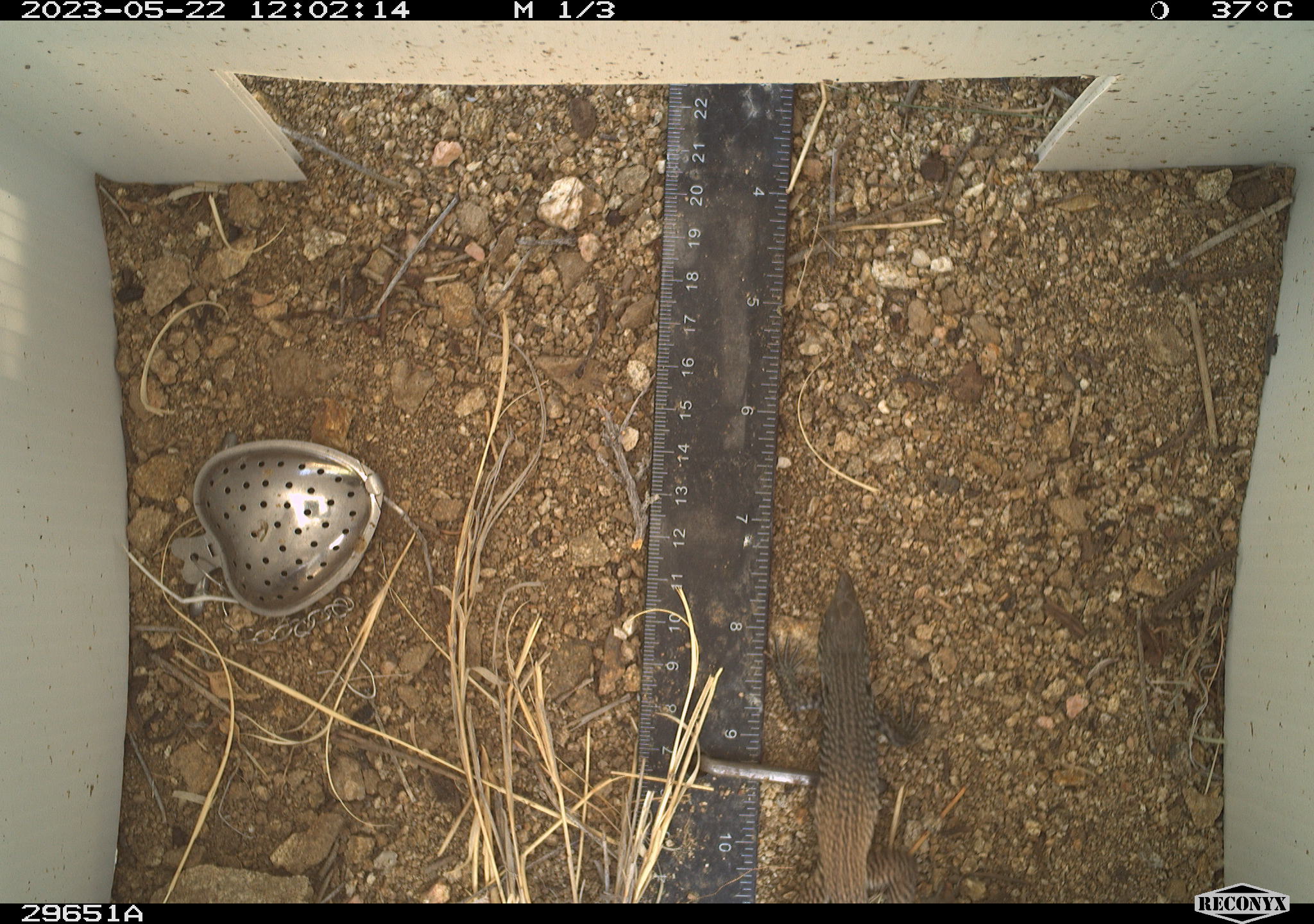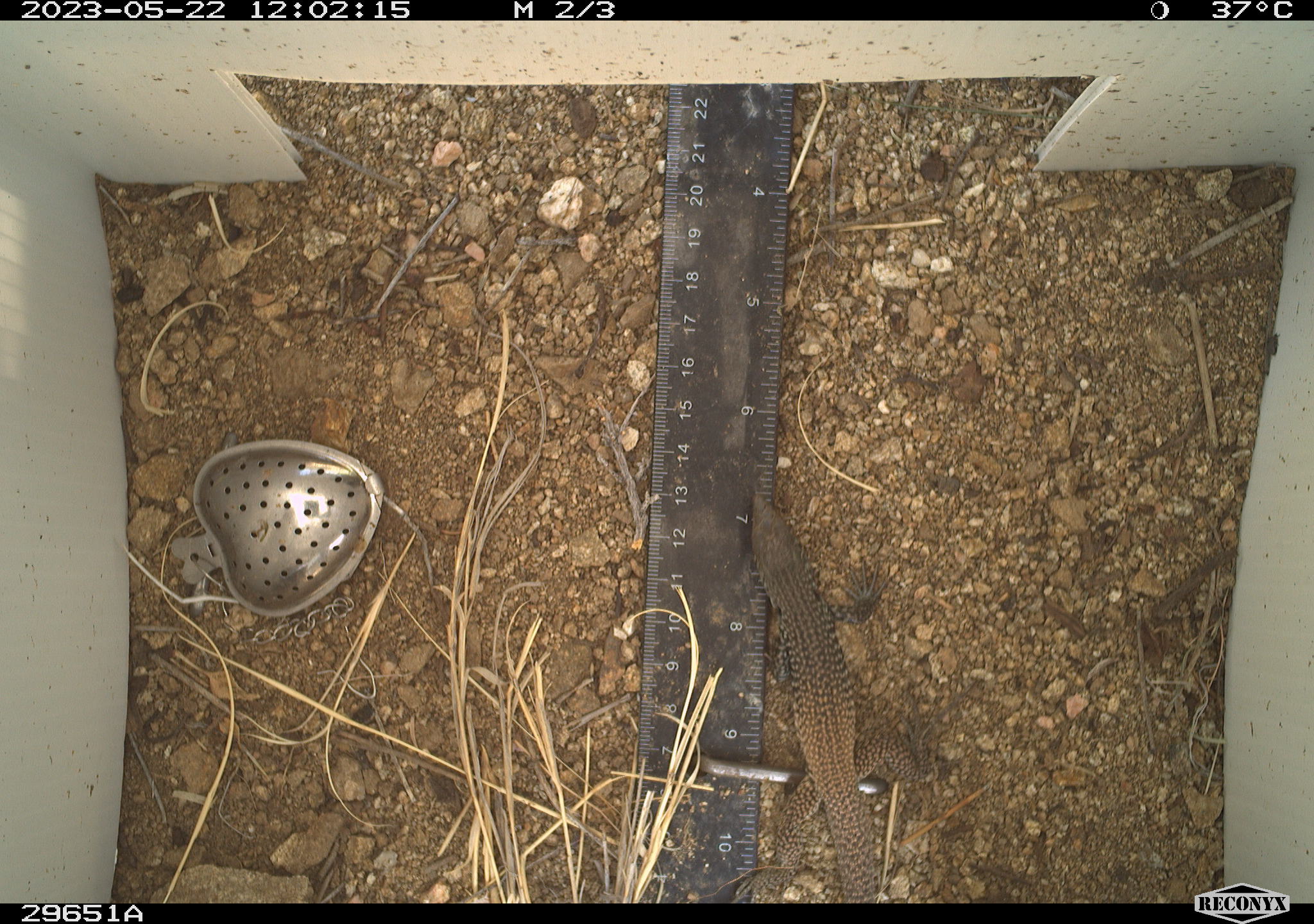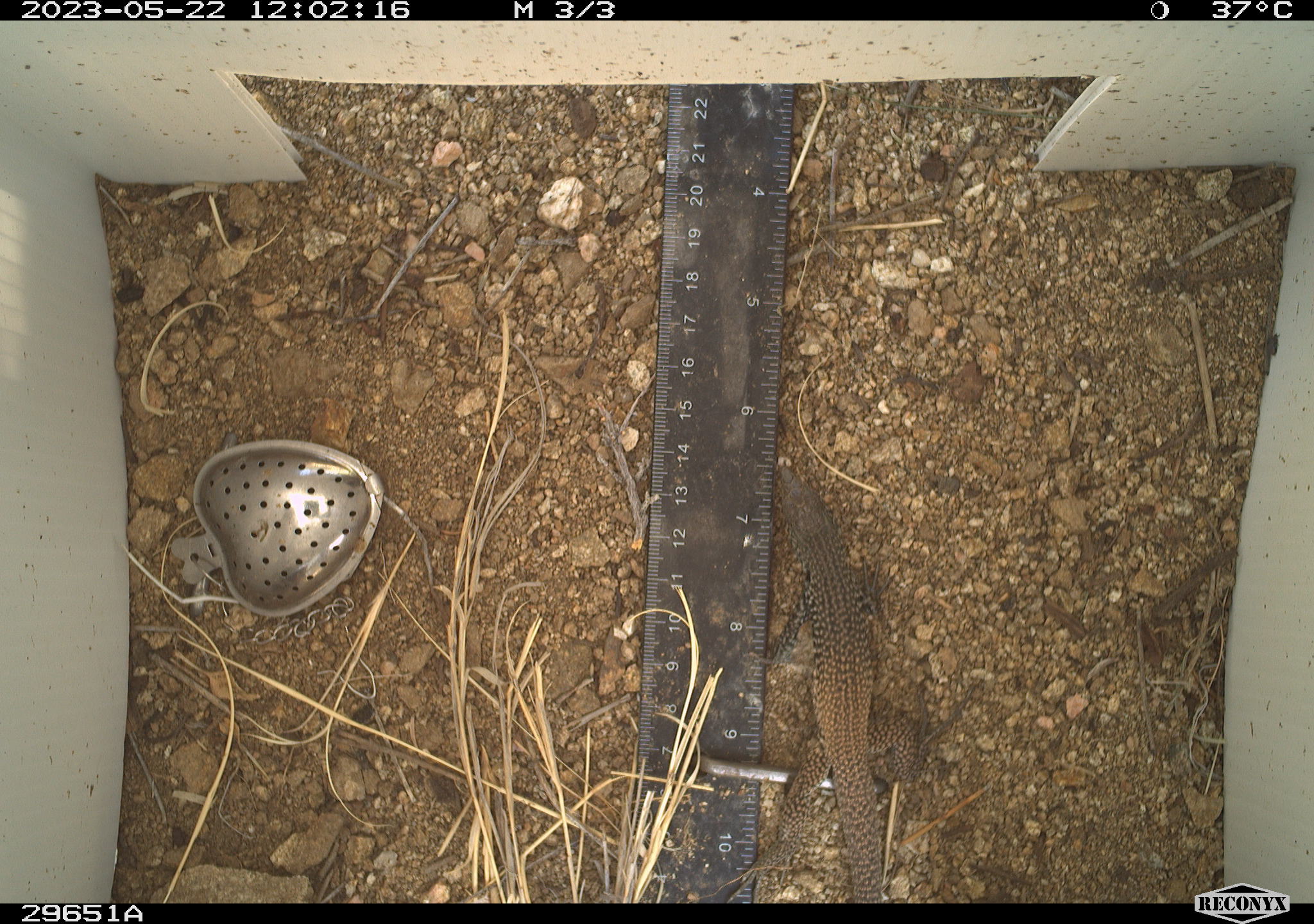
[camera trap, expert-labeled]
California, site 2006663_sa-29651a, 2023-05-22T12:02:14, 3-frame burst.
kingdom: Animalia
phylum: Chordata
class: Reptilia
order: Squamata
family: Teiidae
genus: Aspidoscelis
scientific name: Aspidoscelis tigris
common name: western whiptail